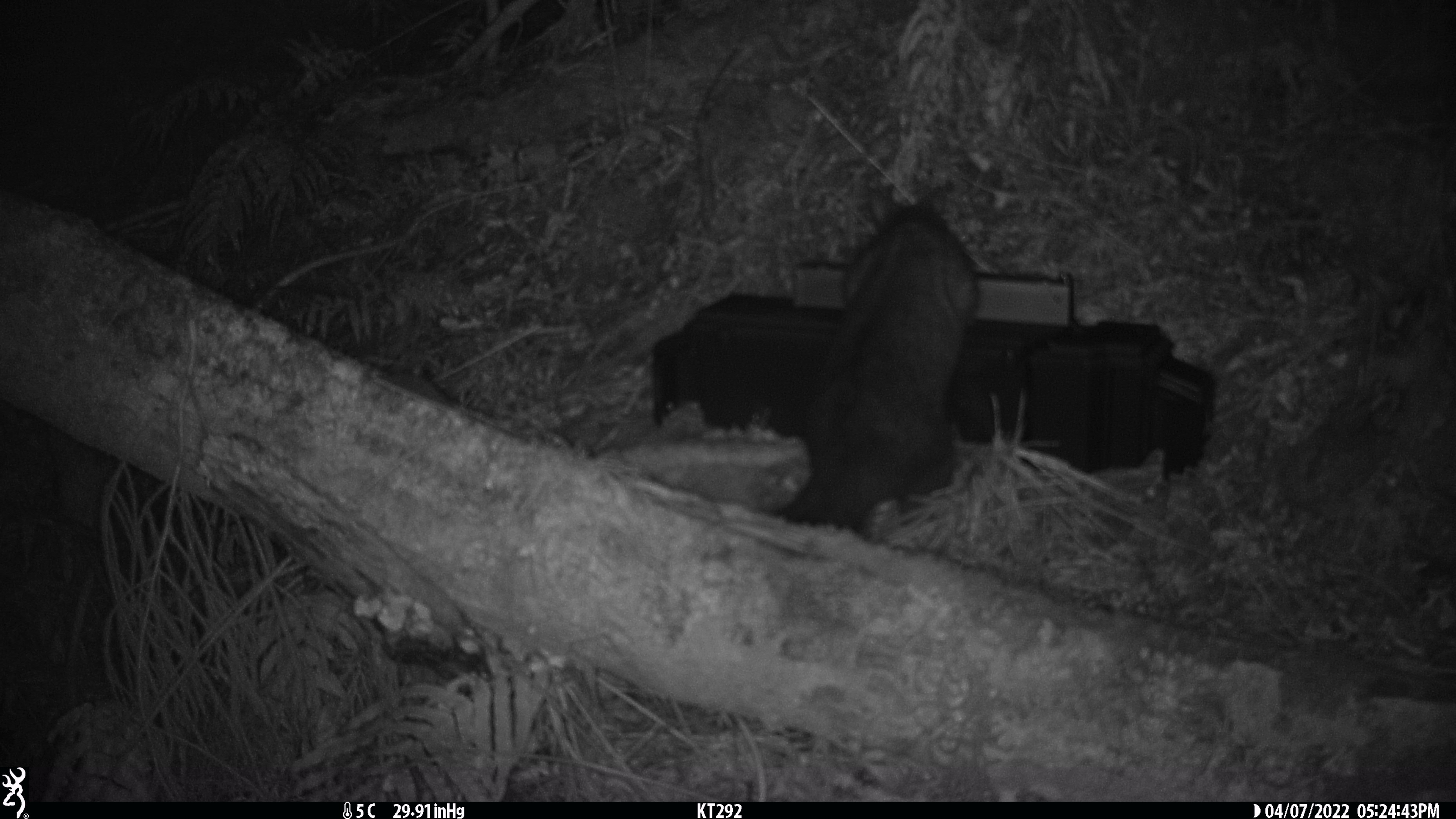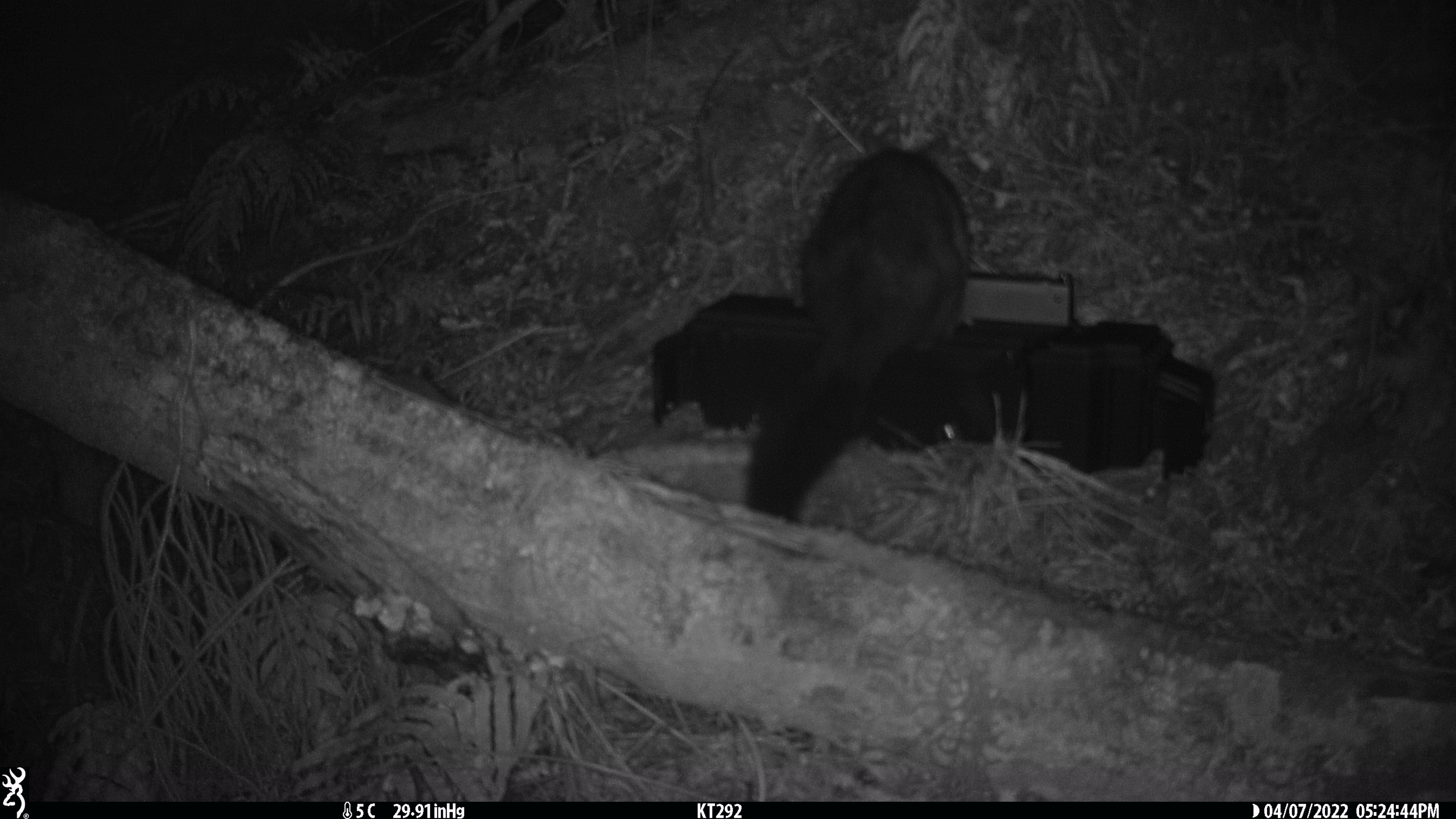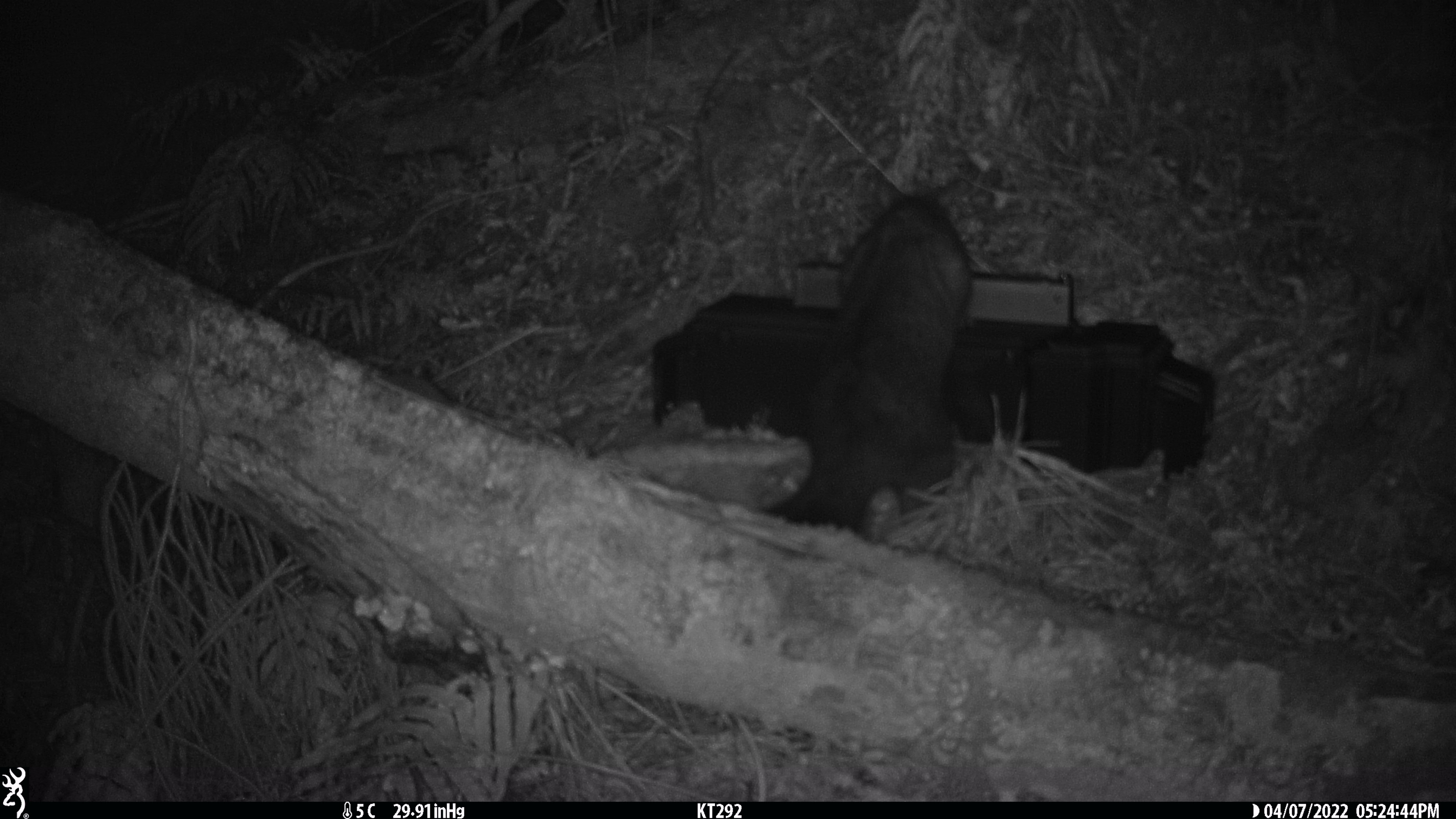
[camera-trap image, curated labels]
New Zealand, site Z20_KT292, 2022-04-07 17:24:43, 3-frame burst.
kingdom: Animalia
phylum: Chordata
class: Mammalia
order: Diprotodontia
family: Phalangeridae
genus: Trichosurus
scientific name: Trichosurus vulpecula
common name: common brushtail possum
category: possum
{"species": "possum (common brushtail possum) (Trichosurus vulpecula)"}